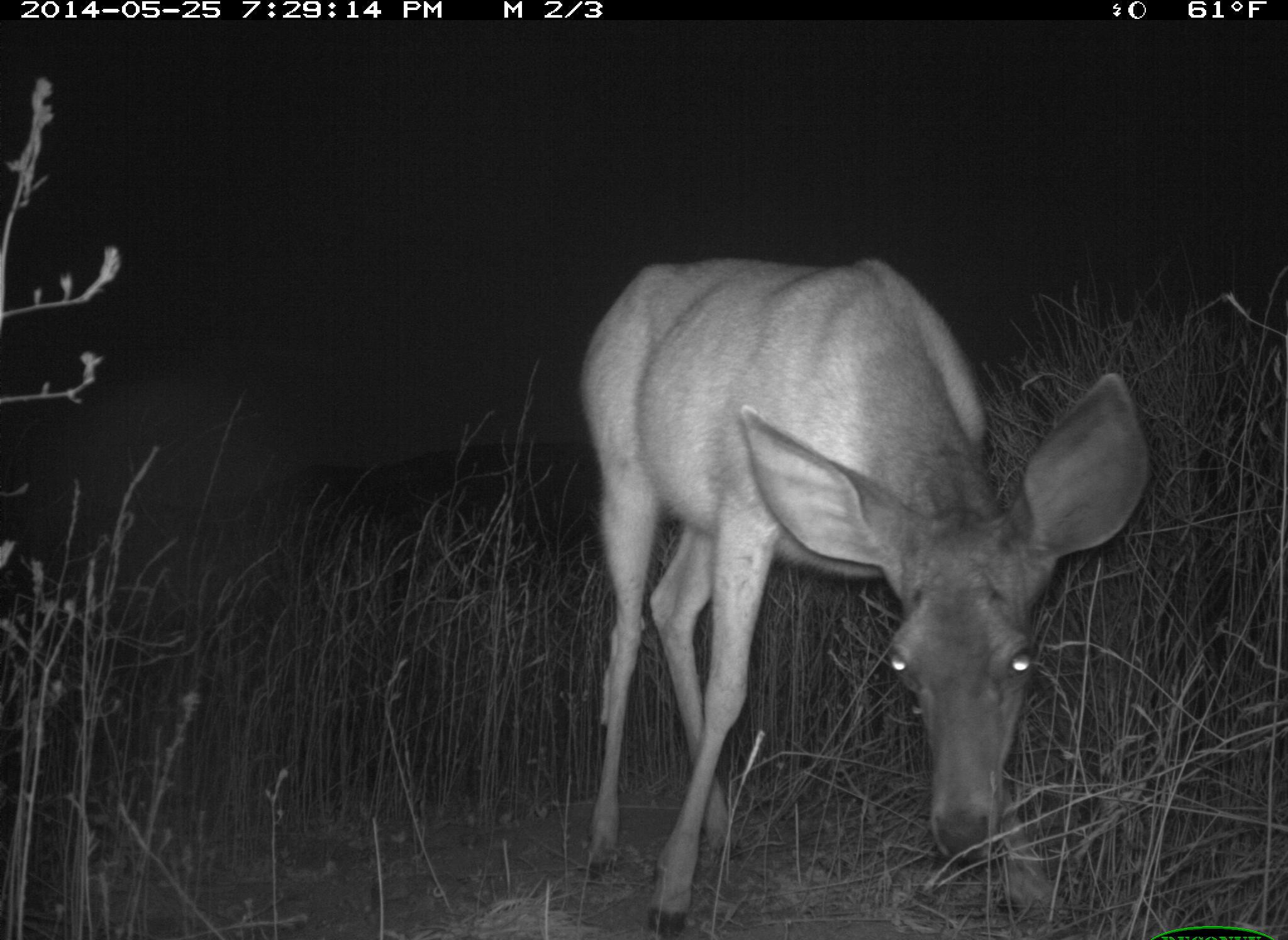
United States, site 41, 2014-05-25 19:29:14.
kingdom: Animalia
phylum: Chordata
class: Mammalia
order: Artiodactyla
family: Cervidae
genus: Odocoileus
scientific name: Odocoileus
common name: deer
Deer (Odocoileus).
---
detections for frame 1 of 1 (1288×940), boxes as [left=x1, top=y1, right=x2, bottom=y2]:
deer: [left=579, top=256, right=1149, bottom=939]